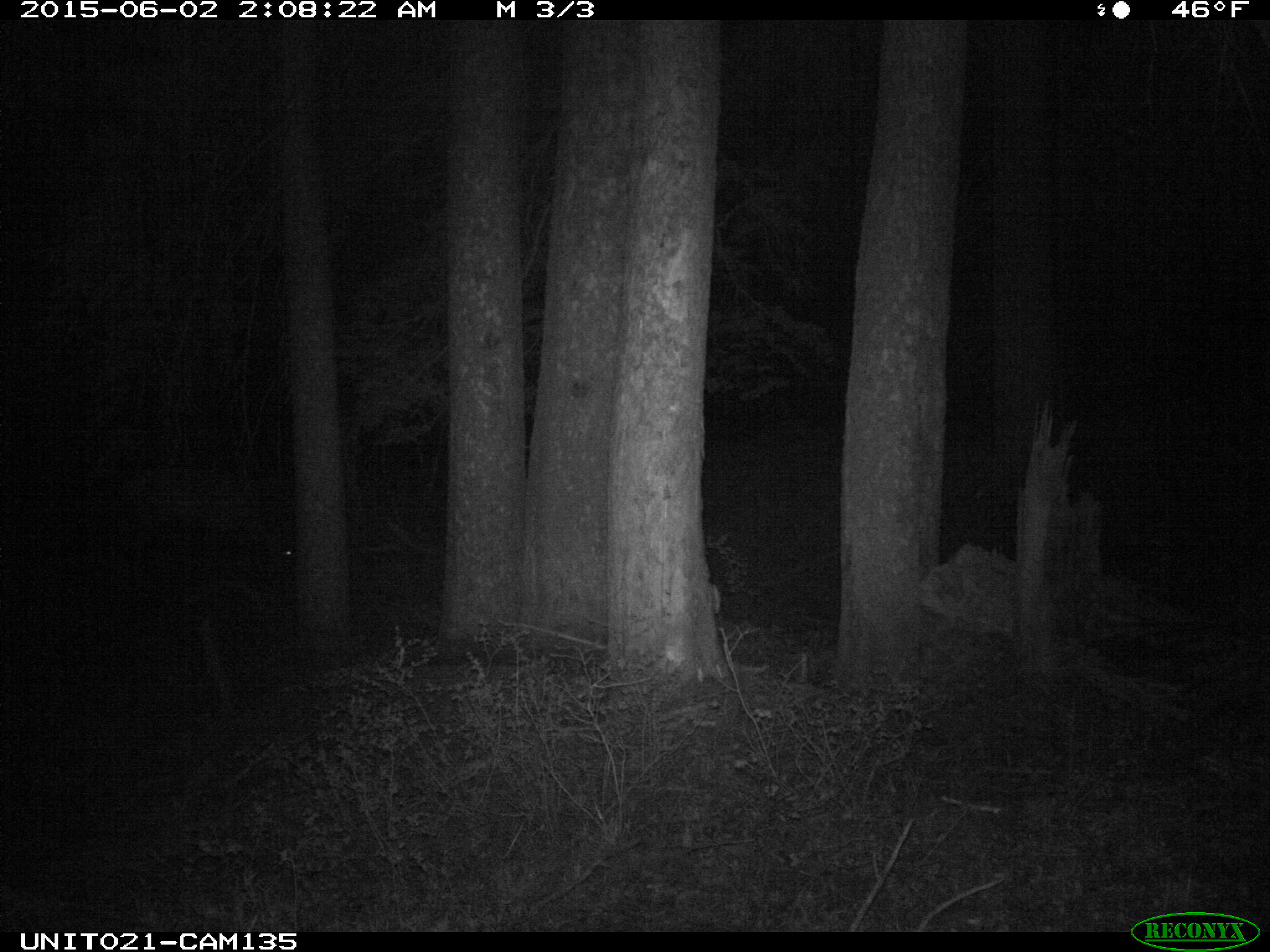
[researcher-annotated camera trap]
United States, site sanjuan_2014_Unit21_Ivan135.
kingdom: Animalia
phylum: Chordata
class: Mammalia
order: Artiodactyla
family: Cervidae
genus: Cervus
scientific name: Cervus elaphus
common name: red deer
Cervus elaphus (red deer).